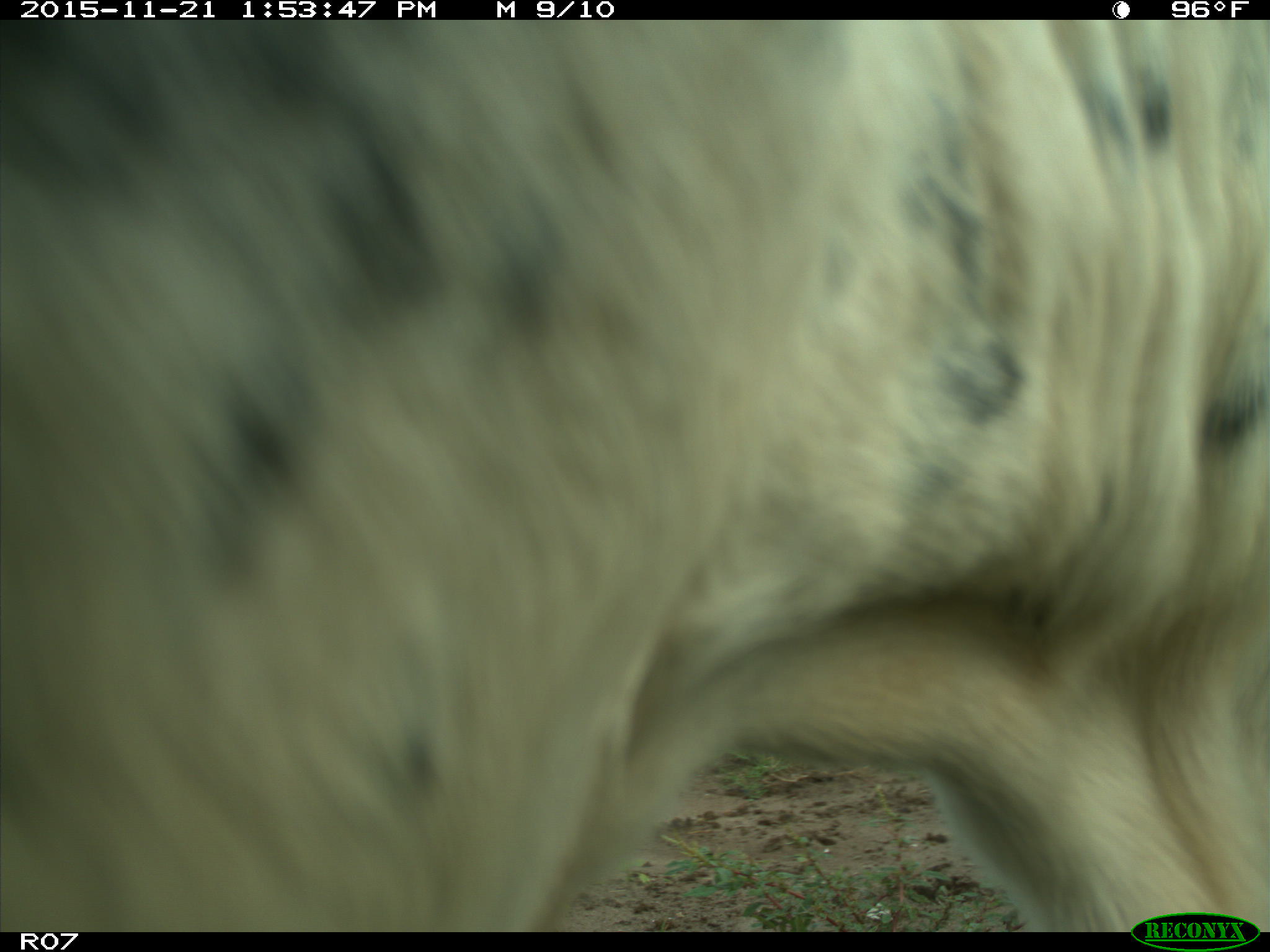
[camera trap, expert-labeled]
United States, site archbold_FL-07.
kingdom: Animalia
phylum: Chordata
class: Mammalia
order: Artiodactyla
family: Bovidae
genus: Bos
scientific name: Bos taurus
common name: domestic cow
Bos taurus (domestic cow).